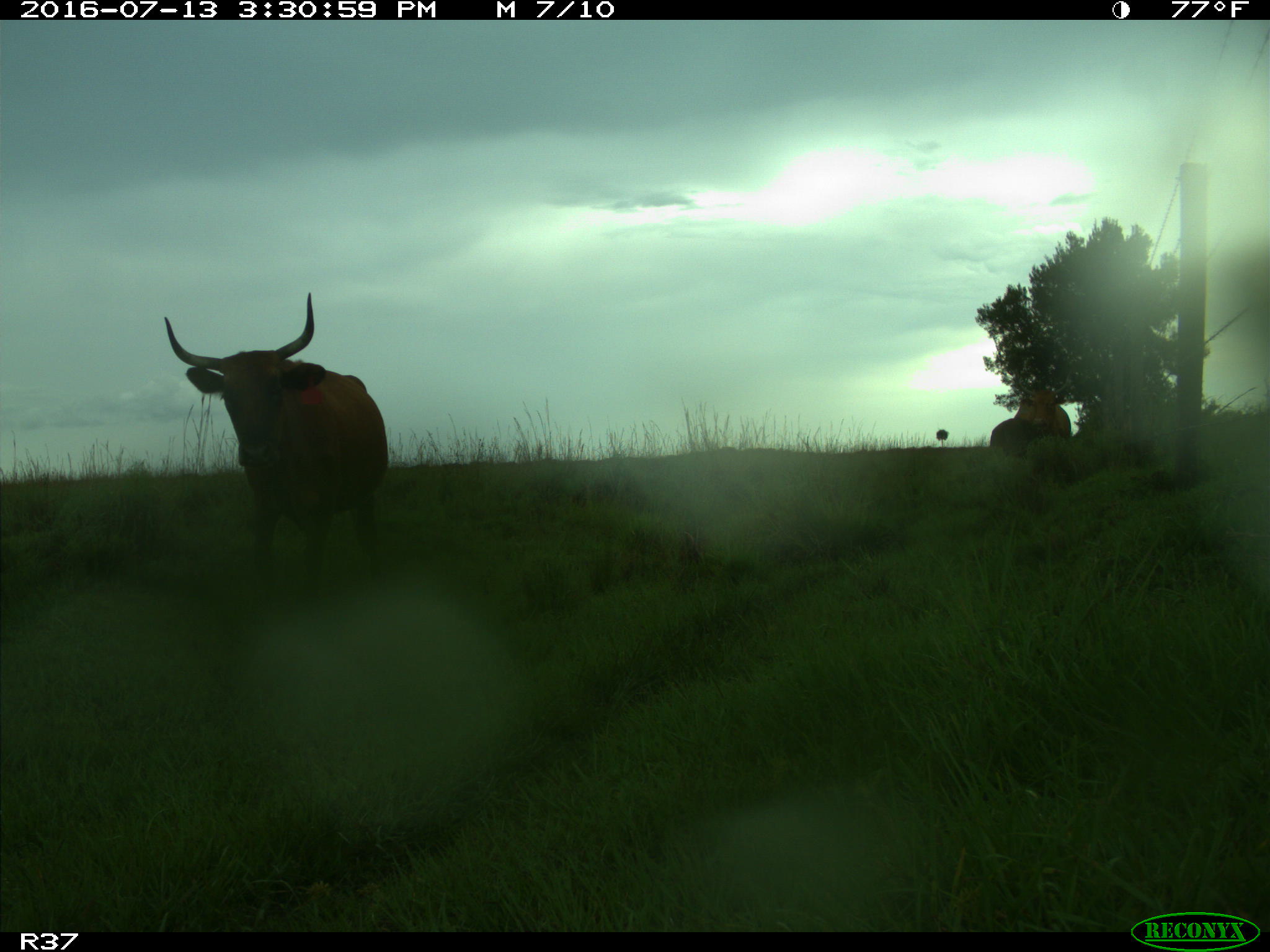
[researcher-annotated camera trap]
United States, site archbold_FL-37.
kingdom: Animalia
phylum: Chordata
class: Mammalia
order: Artiodactyla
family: Bovidae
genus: Bos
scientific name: Bos taurus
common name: domestic cow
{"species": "Bos taurus (domestic cow)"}